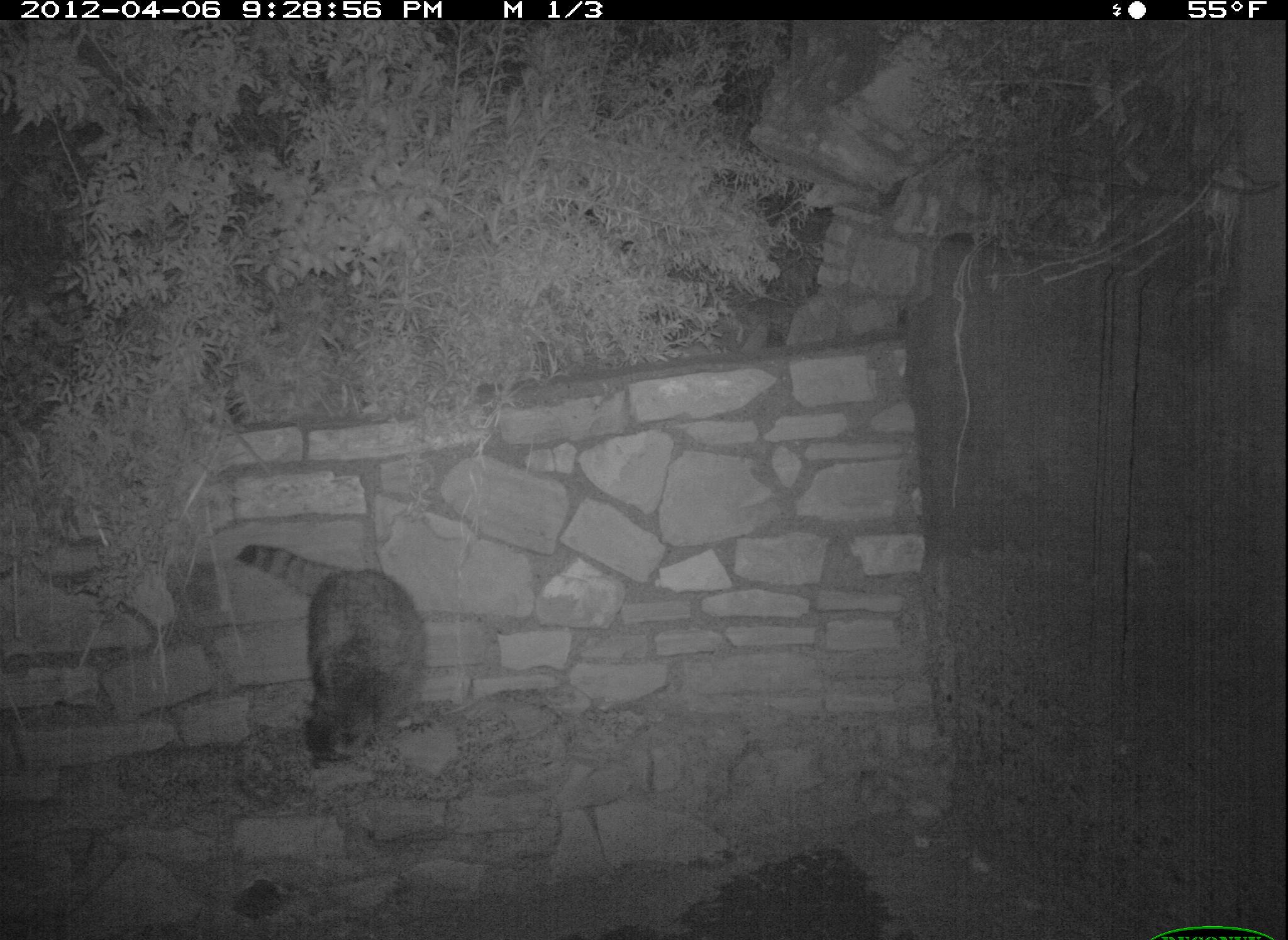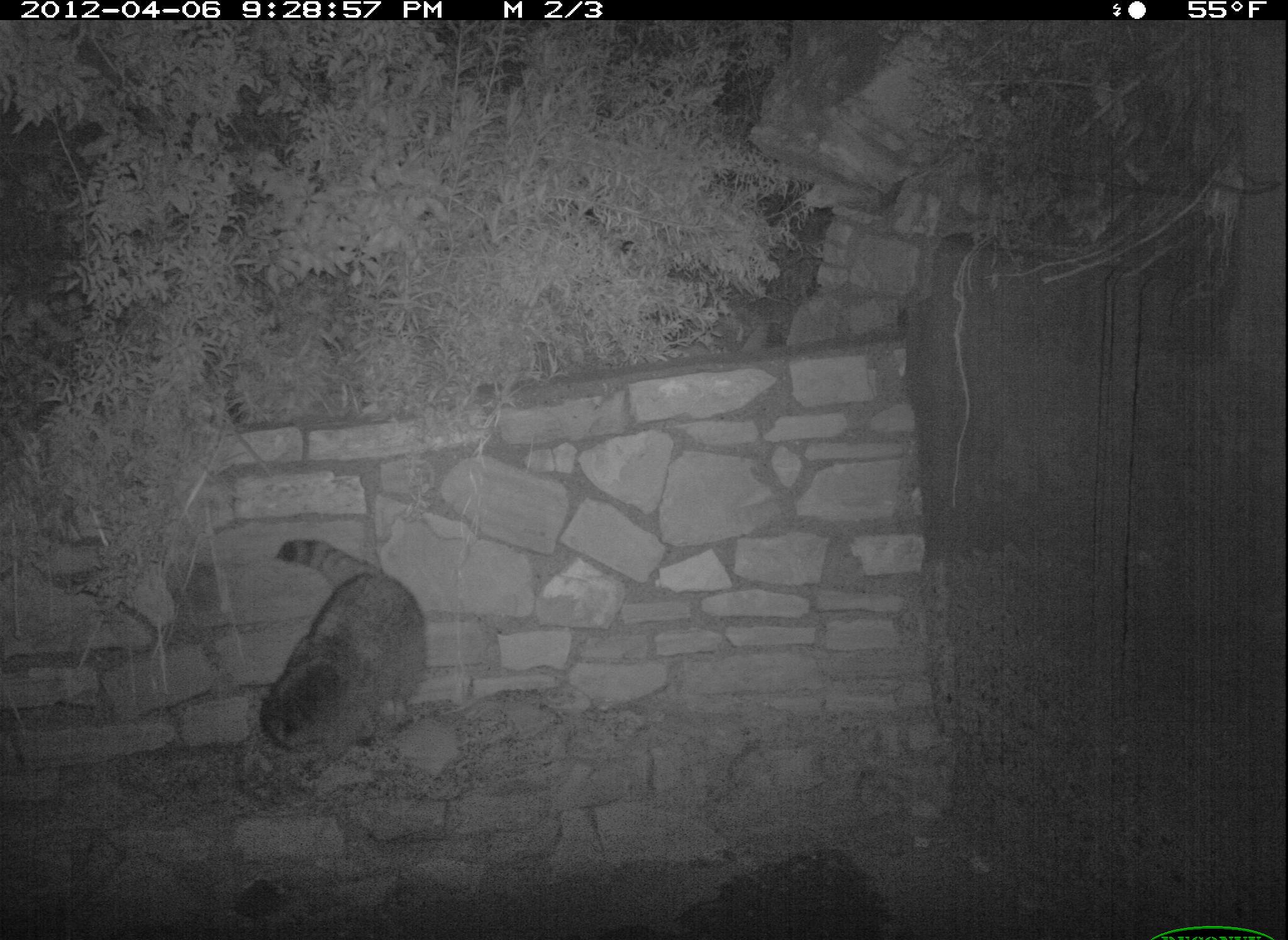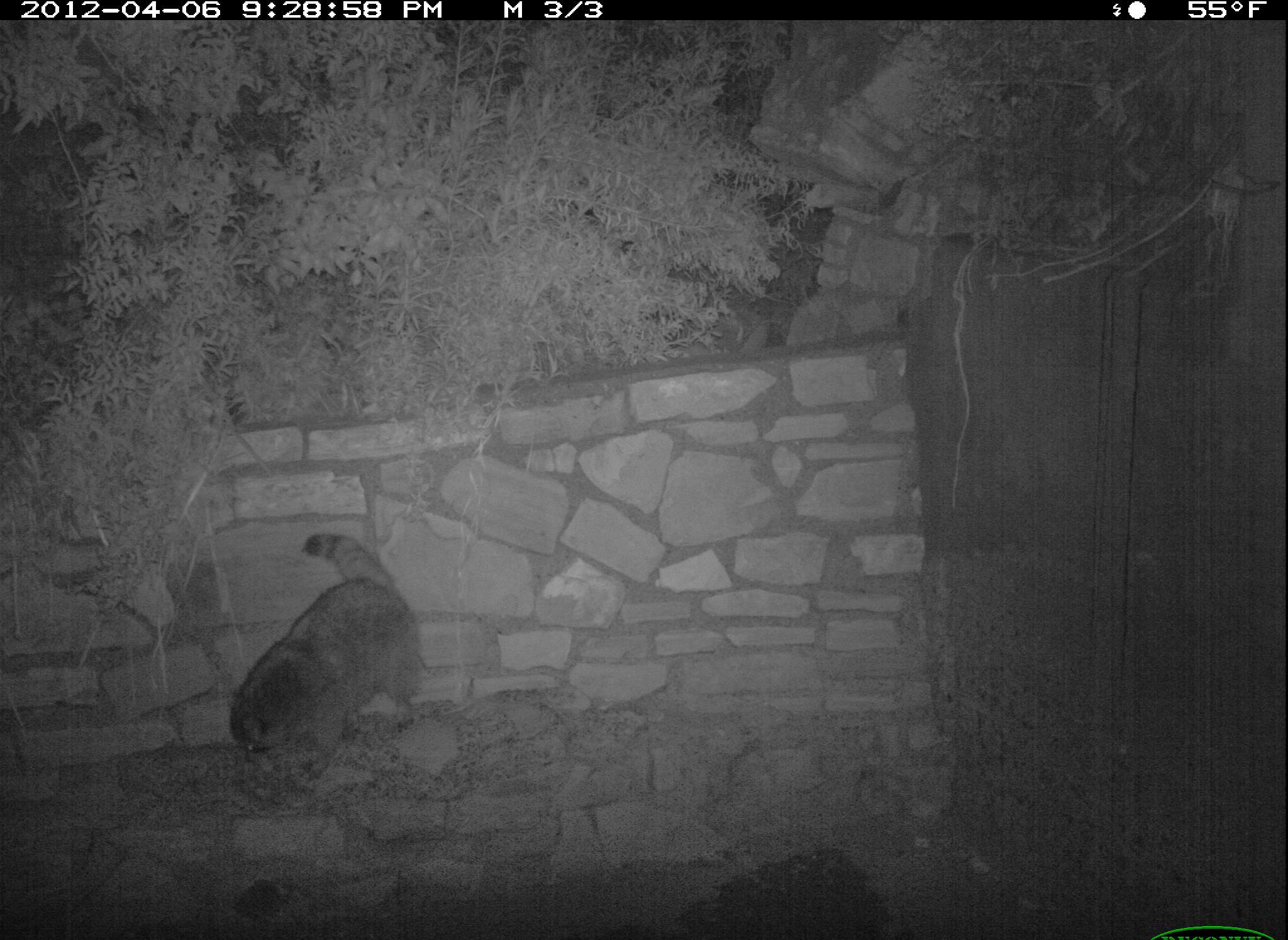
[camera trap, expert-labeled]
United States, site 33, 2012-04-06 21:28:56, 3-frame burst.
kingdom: Animalia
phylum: Chordata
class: Mammalia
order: Carnivora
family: Procyonidae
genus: Procyon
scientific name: Procyon lotor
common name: raccoon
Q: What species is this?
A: Raccoon (Procyon lotor).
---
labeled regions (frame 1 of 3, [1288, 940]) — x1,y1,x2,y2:
raccoon: 175,503,465,795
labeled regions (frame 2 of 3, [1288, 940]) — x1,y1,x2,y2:
raccoon: 243,528,446,791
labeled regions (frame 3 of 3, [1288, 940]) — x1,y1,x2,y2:
raccoon: 219,520,435,802